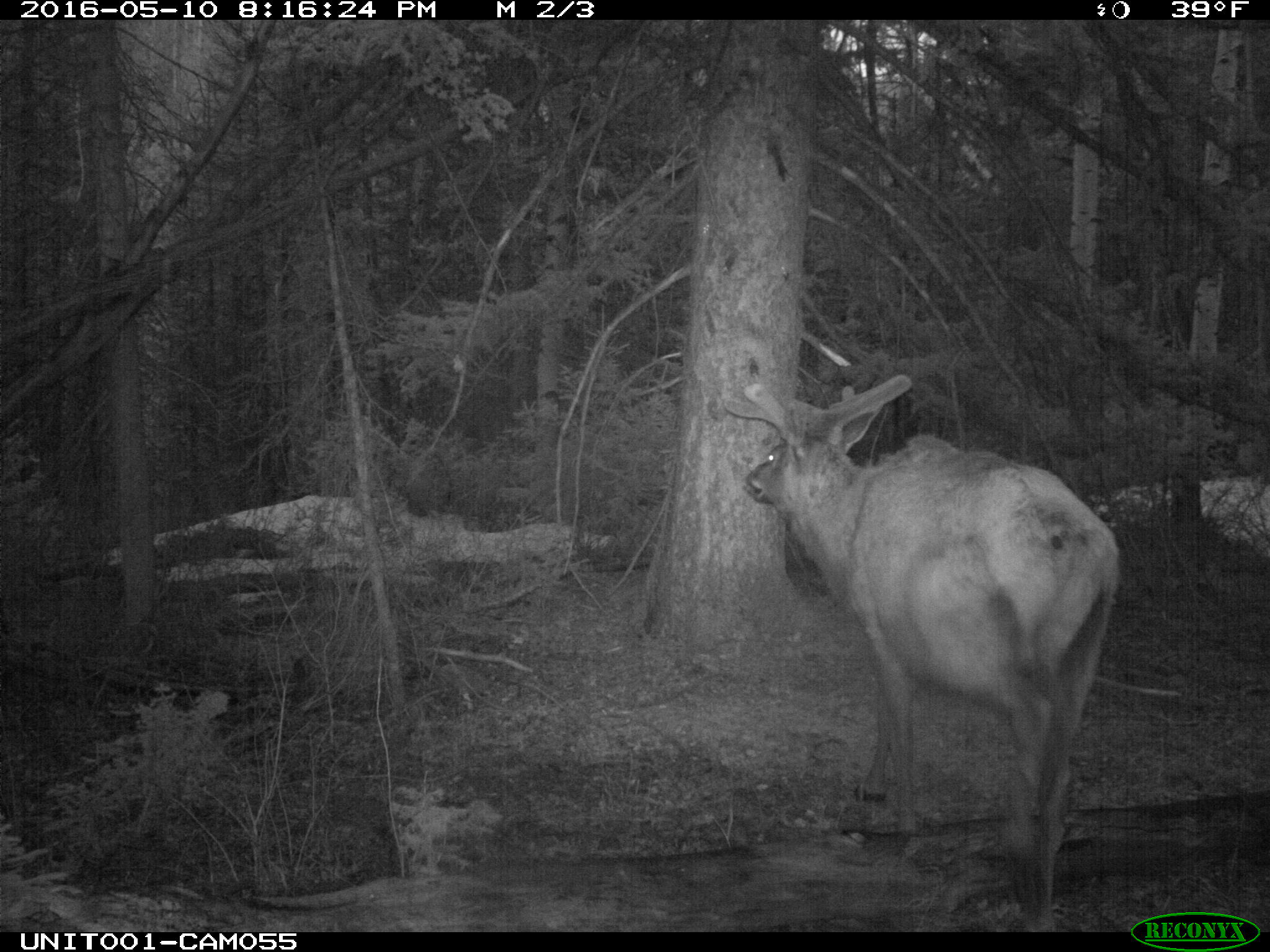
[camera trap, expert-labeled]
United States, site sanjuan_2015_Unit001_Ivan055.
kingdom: Animalia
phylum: Chordata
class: Mammalia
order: Artiodactyla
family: Cervidae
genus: Cervus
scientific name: Cervus elaphus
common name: red deer